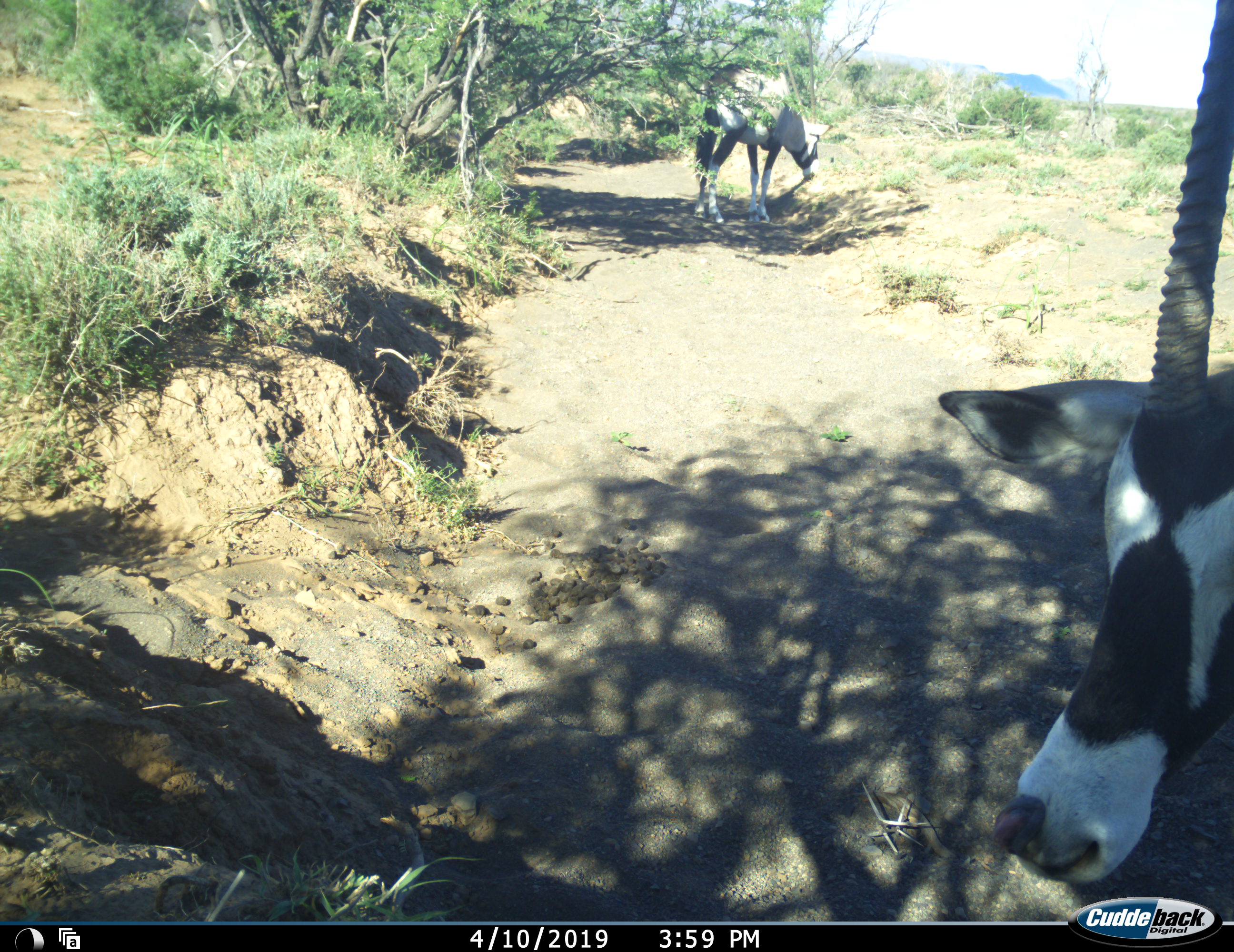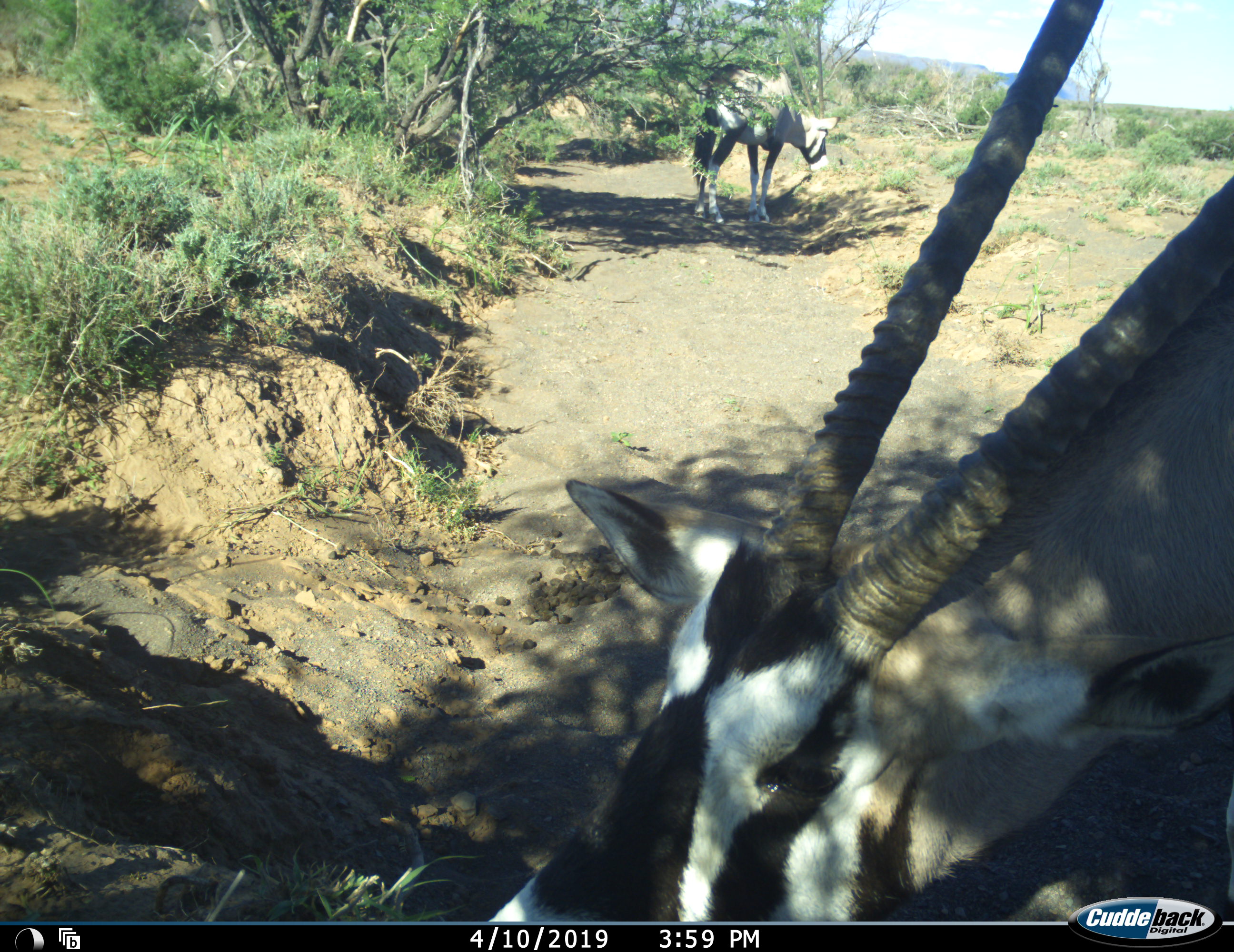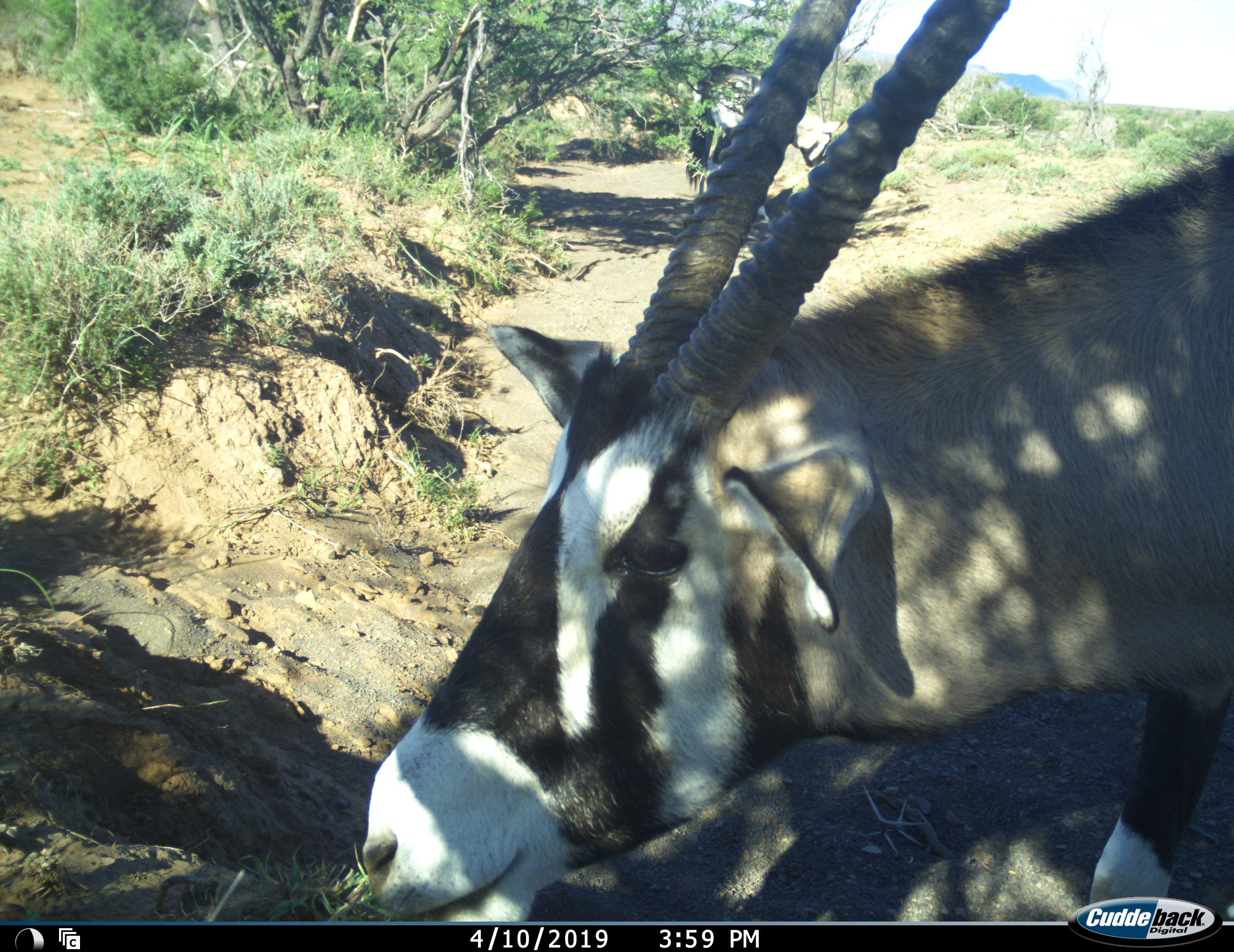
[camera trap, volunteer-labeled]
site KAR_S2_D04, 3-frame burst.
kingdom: Animalia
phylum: Chordata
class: Mammalia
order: Artiodactyla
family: Bovidae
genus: Oryx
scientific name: Oryx gazella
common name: gemsbok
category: oryx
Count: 2.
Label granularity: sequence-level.